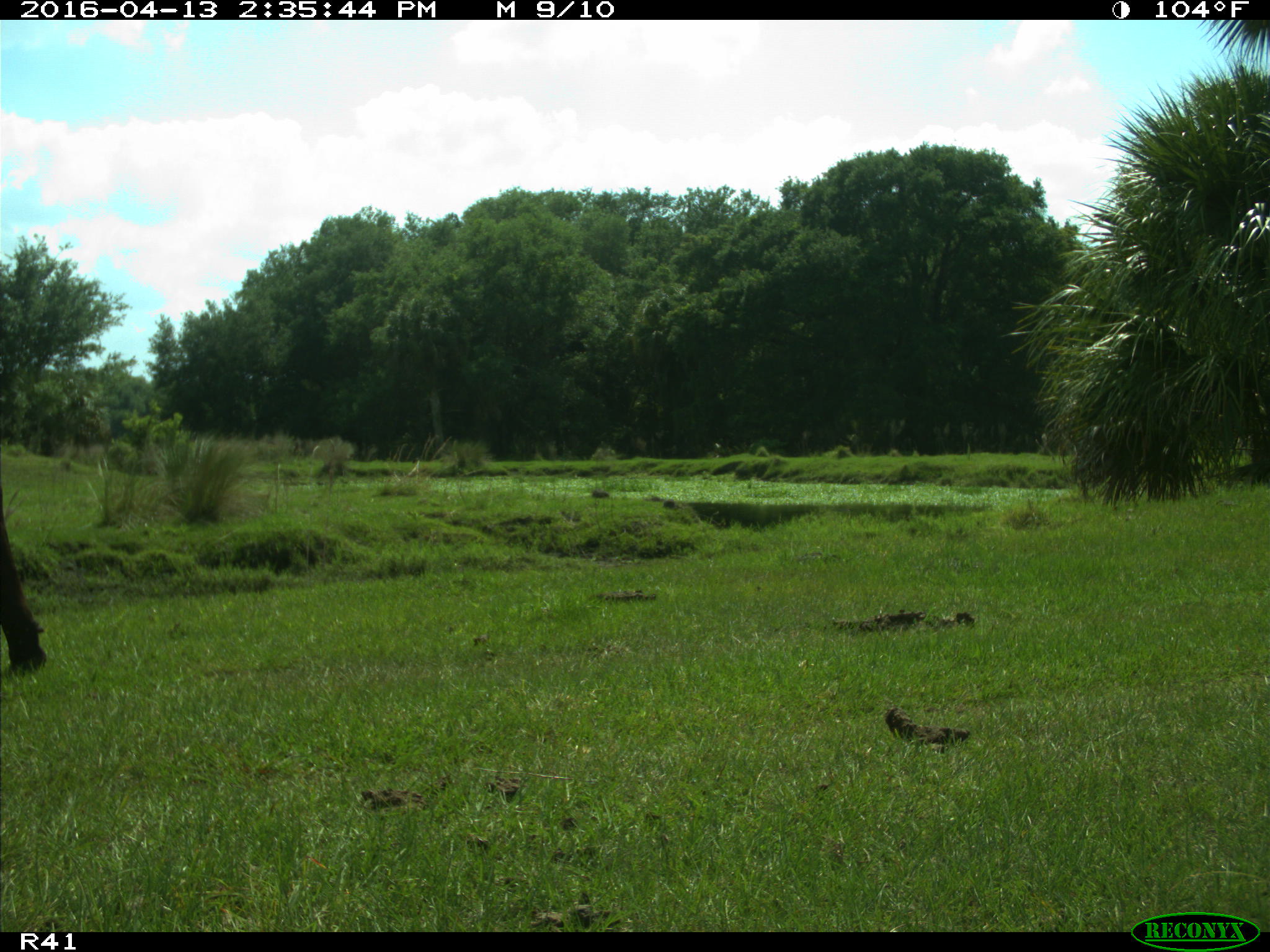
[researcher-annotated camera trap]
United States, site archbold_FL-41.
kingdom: Animalia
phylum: Chordata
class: Mammalia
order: Artiodactyla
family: Bovidae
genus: Bos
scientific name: Bos taurus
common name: domestic cow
Bos taurus (domestic cow).